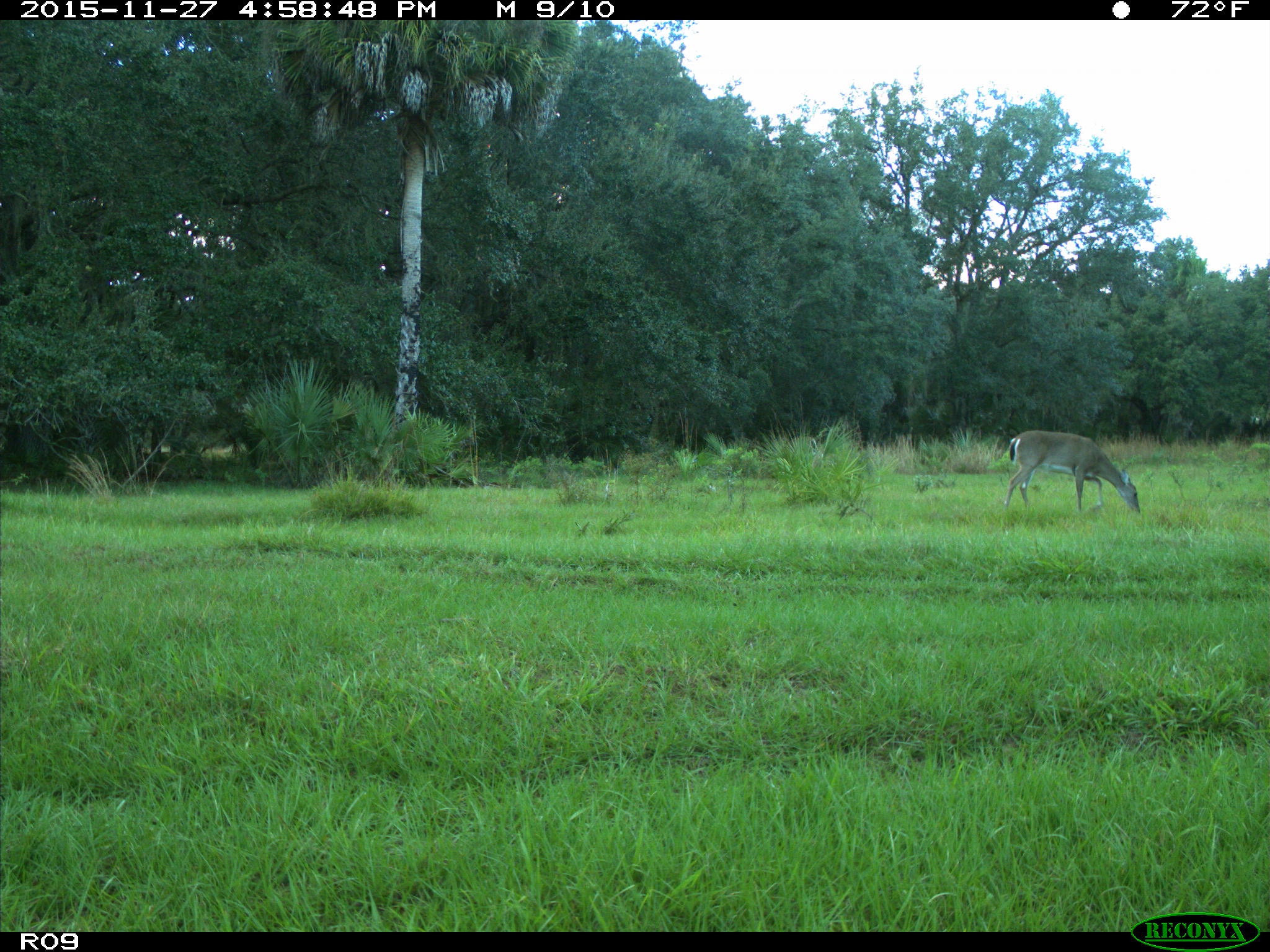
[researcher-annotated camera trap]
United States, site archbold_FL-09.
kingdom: Animalia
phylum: Chordata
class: Mammalia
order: Artiodactyla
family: Cervidae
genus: Odocoileus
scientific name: Odocoileus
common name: deer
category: unidentified deer